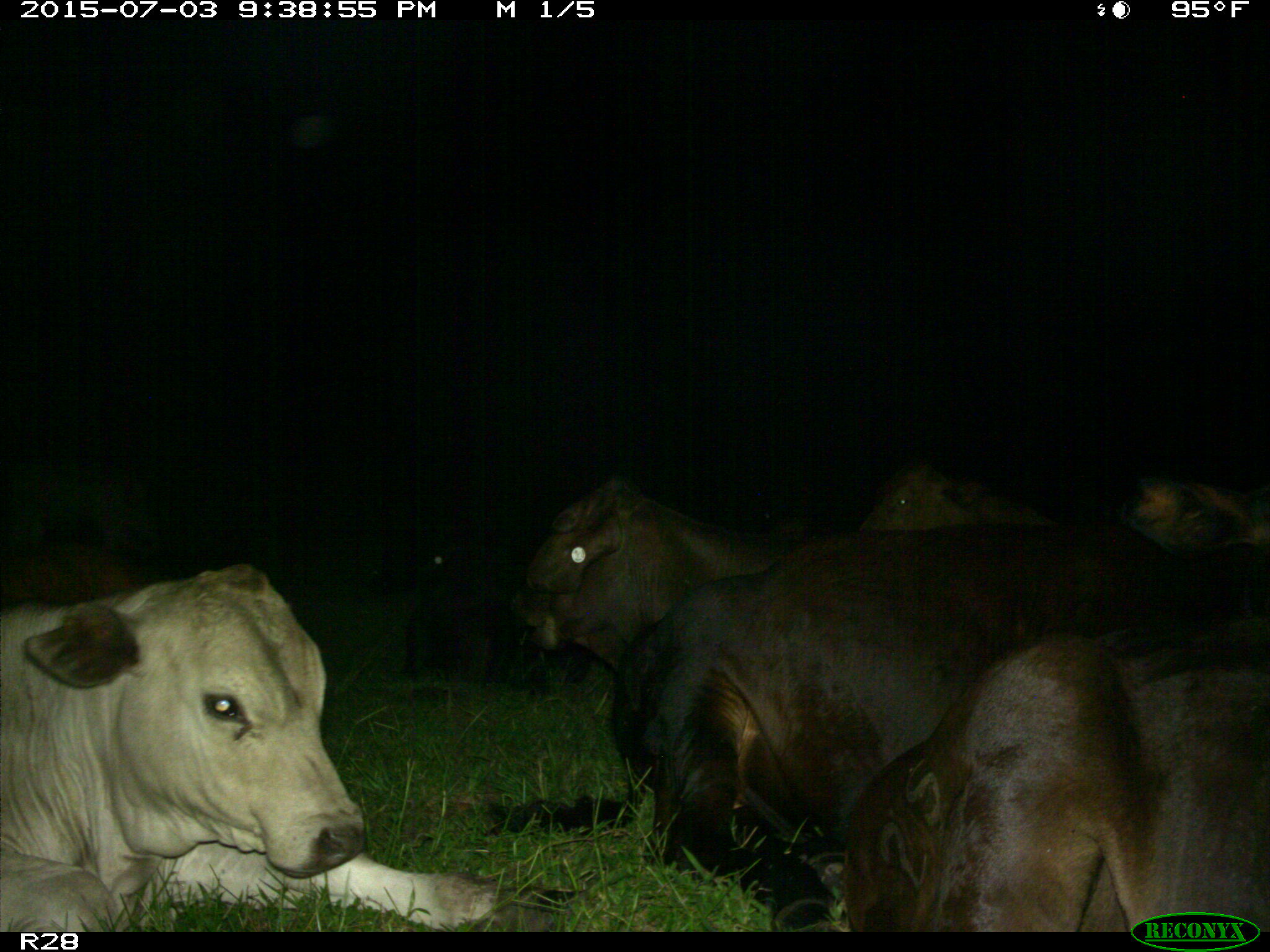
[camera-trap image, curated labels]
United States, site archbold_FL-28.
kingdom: Animalia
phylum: Chordata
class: Mammalia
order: Artiodactyla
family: Bovidae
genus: Bos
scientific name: Bos taurus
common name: domestic cow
Bos taurus (domestic cow).